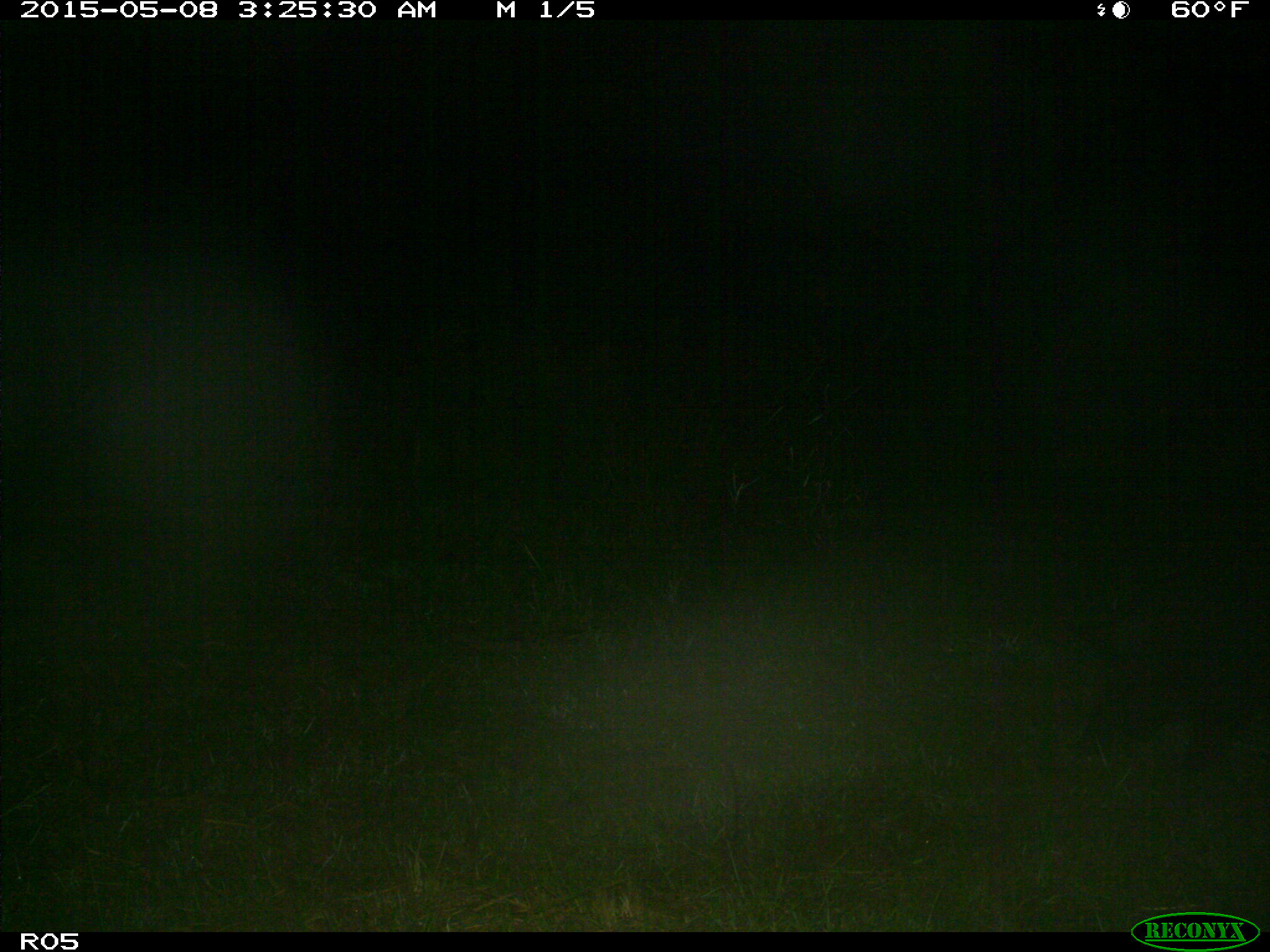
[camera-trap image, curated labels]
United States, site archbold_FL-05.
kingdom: Animalia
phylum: Chordata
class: Mammalia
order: Artiodactyla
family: Suidae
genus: Sus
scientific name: Sus scrofa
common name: wild boar